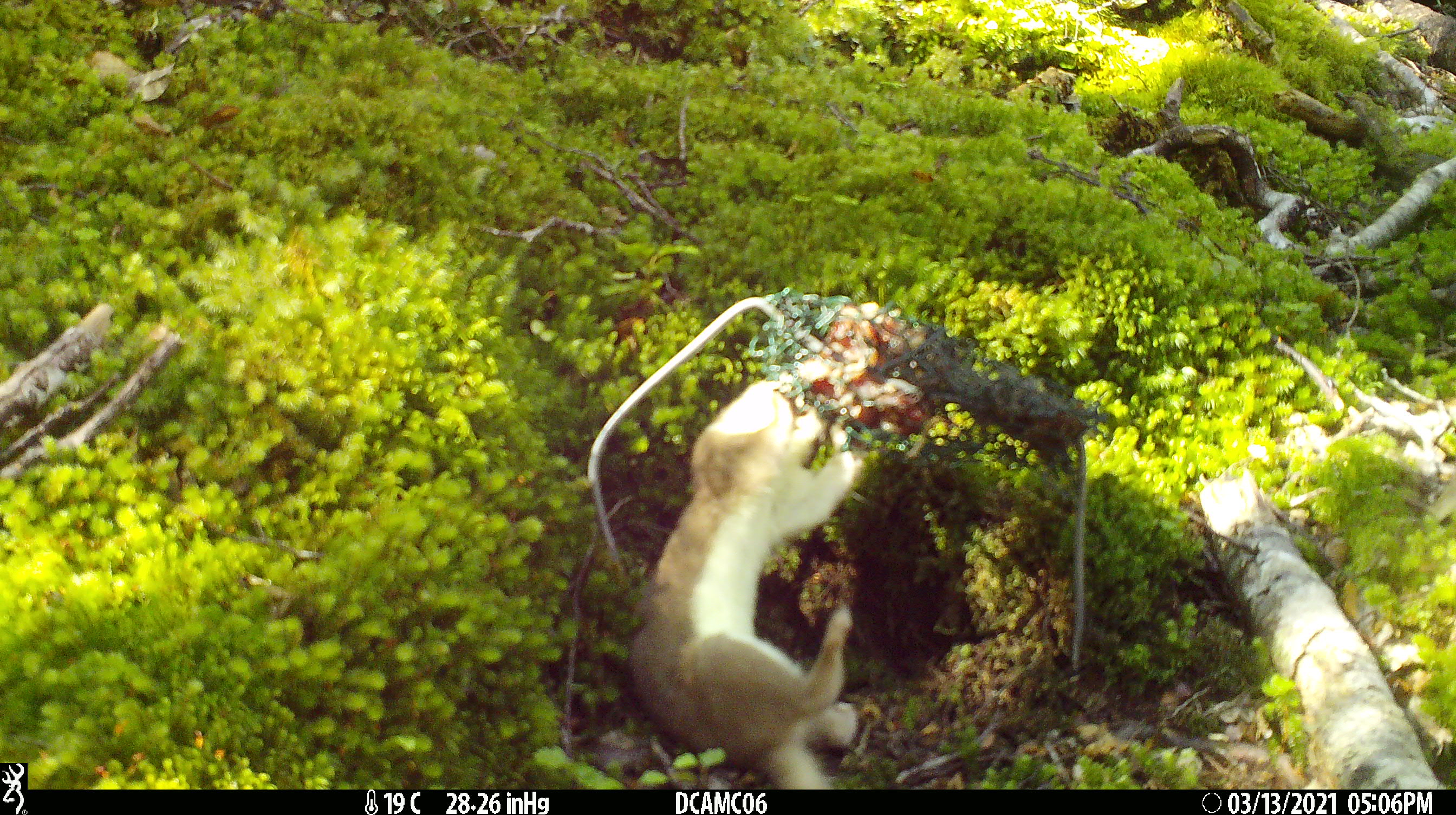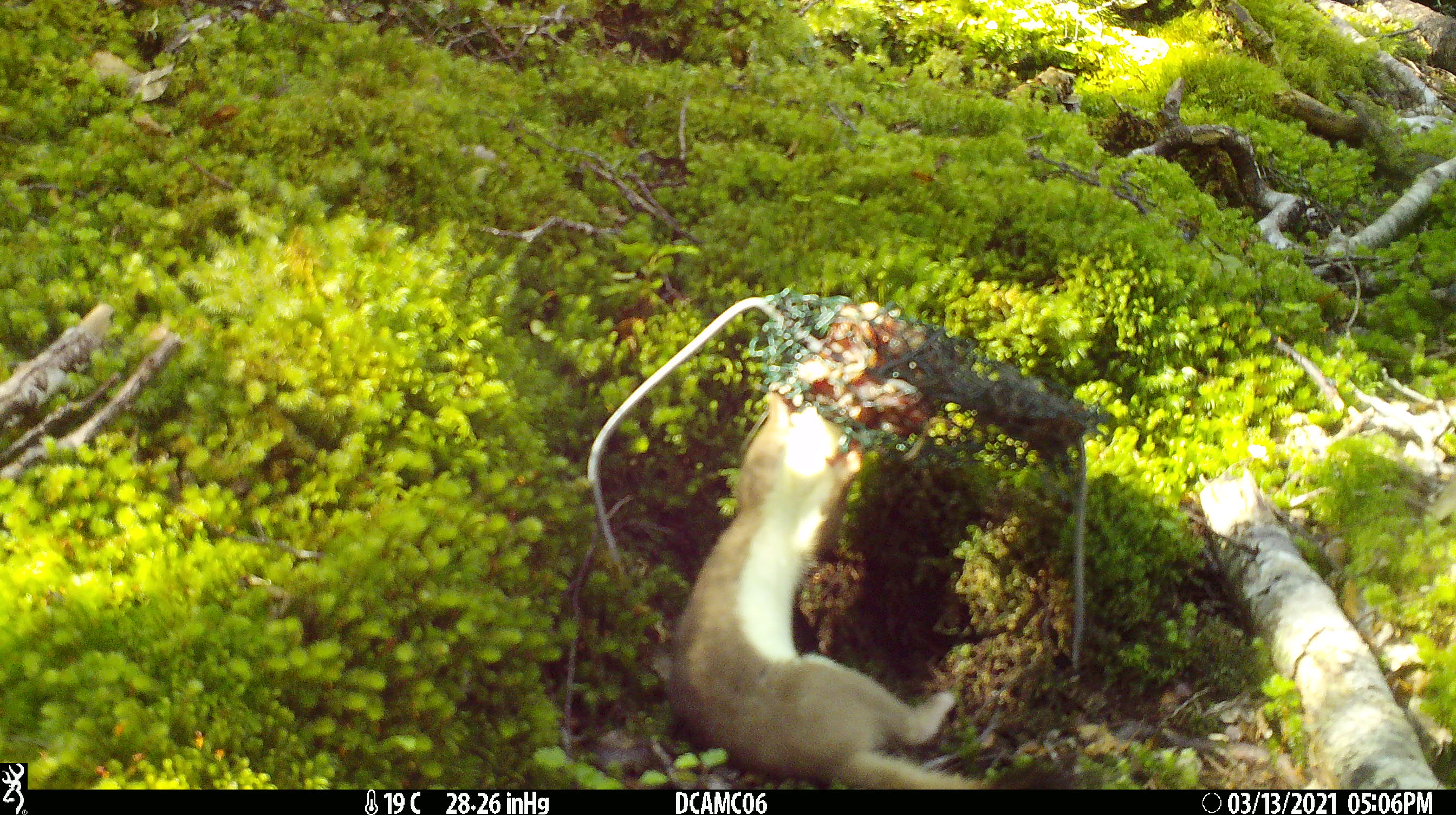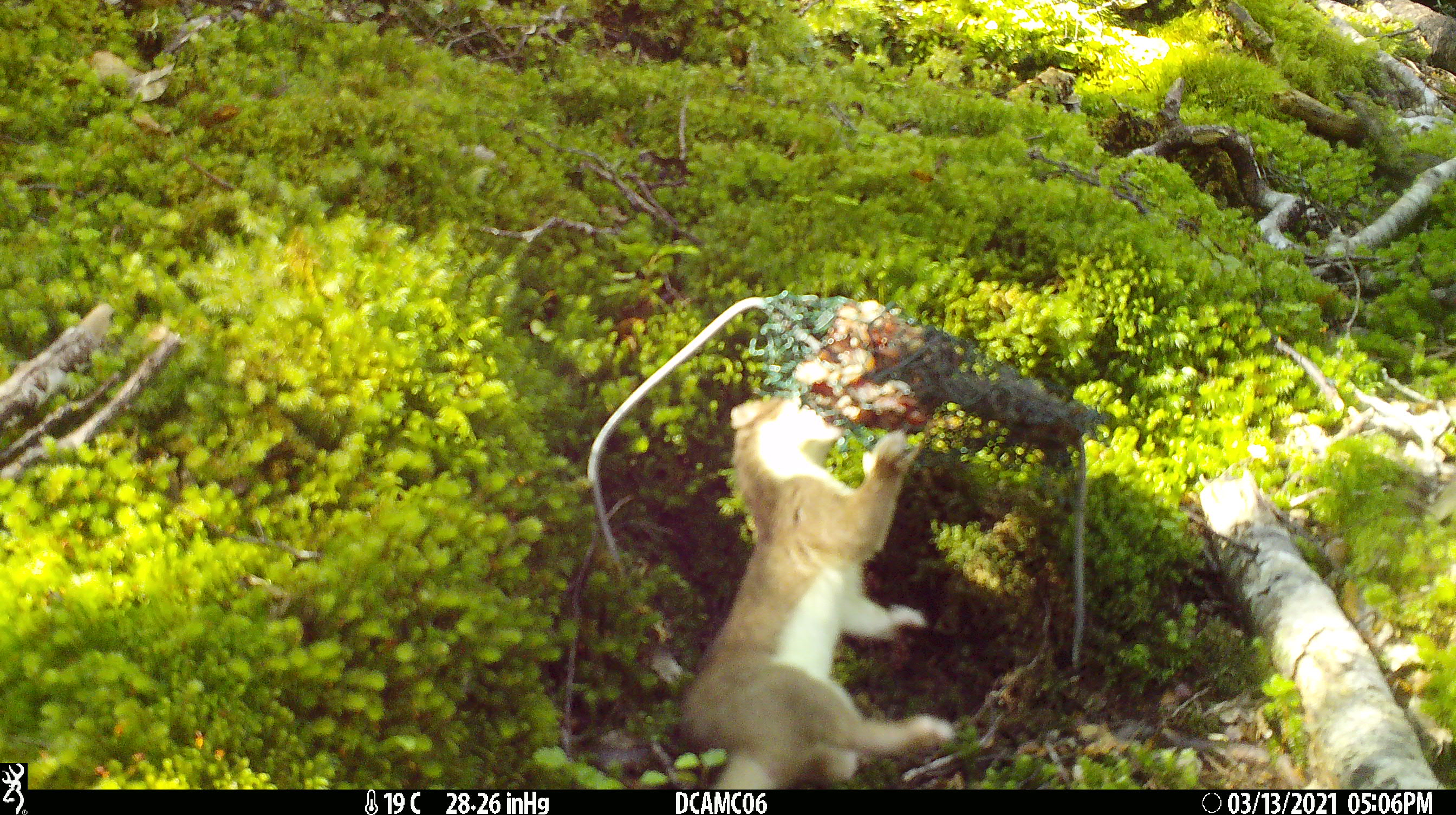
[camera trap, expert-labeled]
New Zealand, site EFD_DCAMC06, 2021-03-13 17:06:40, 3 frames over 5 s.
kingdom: Animalia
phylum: Chordata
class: Mammalia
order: Carnivora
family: Mustelidae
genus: Mustela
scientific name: Mustela erminea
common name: stoat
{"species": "stoat (Mustela erminea)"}